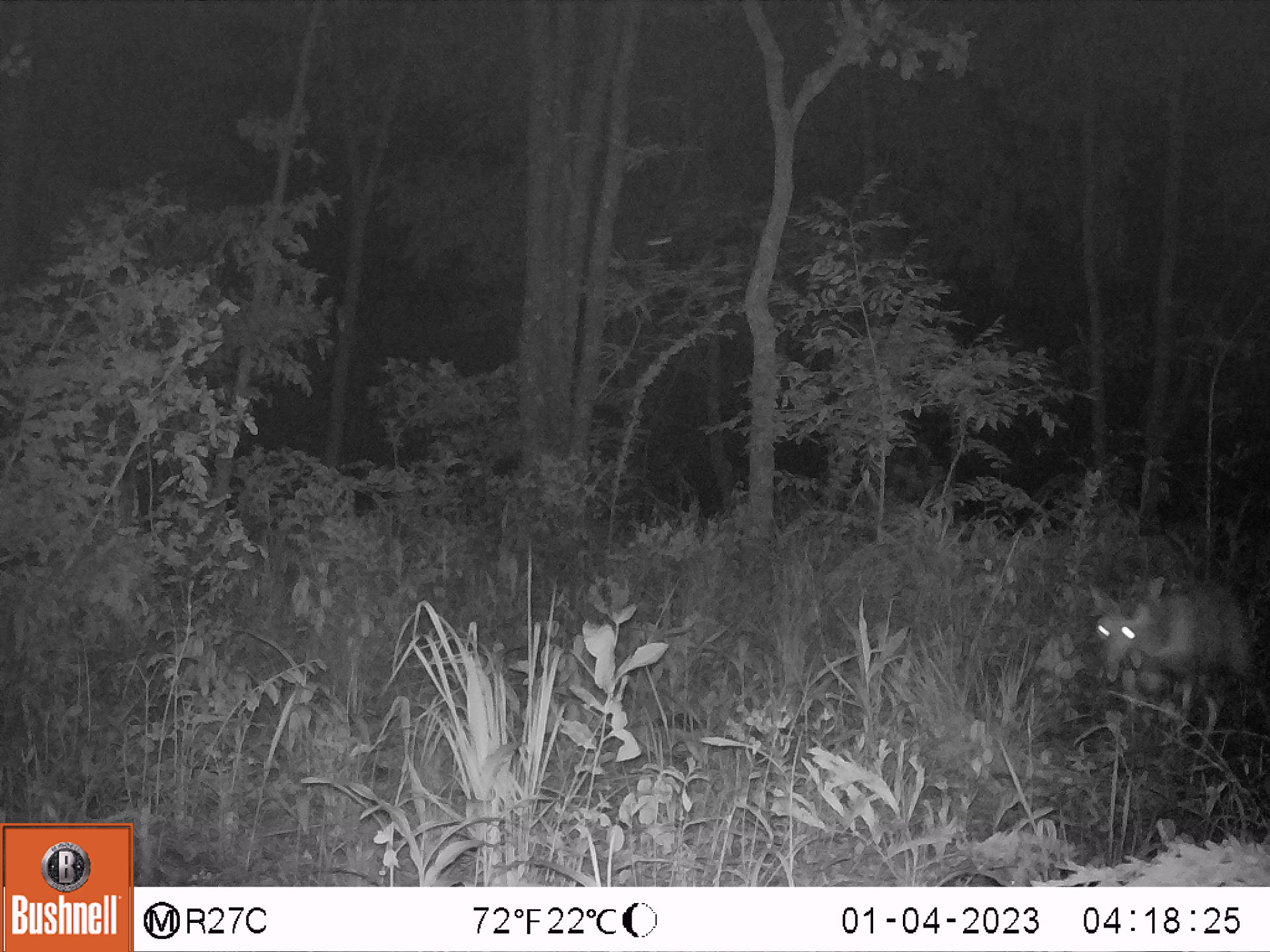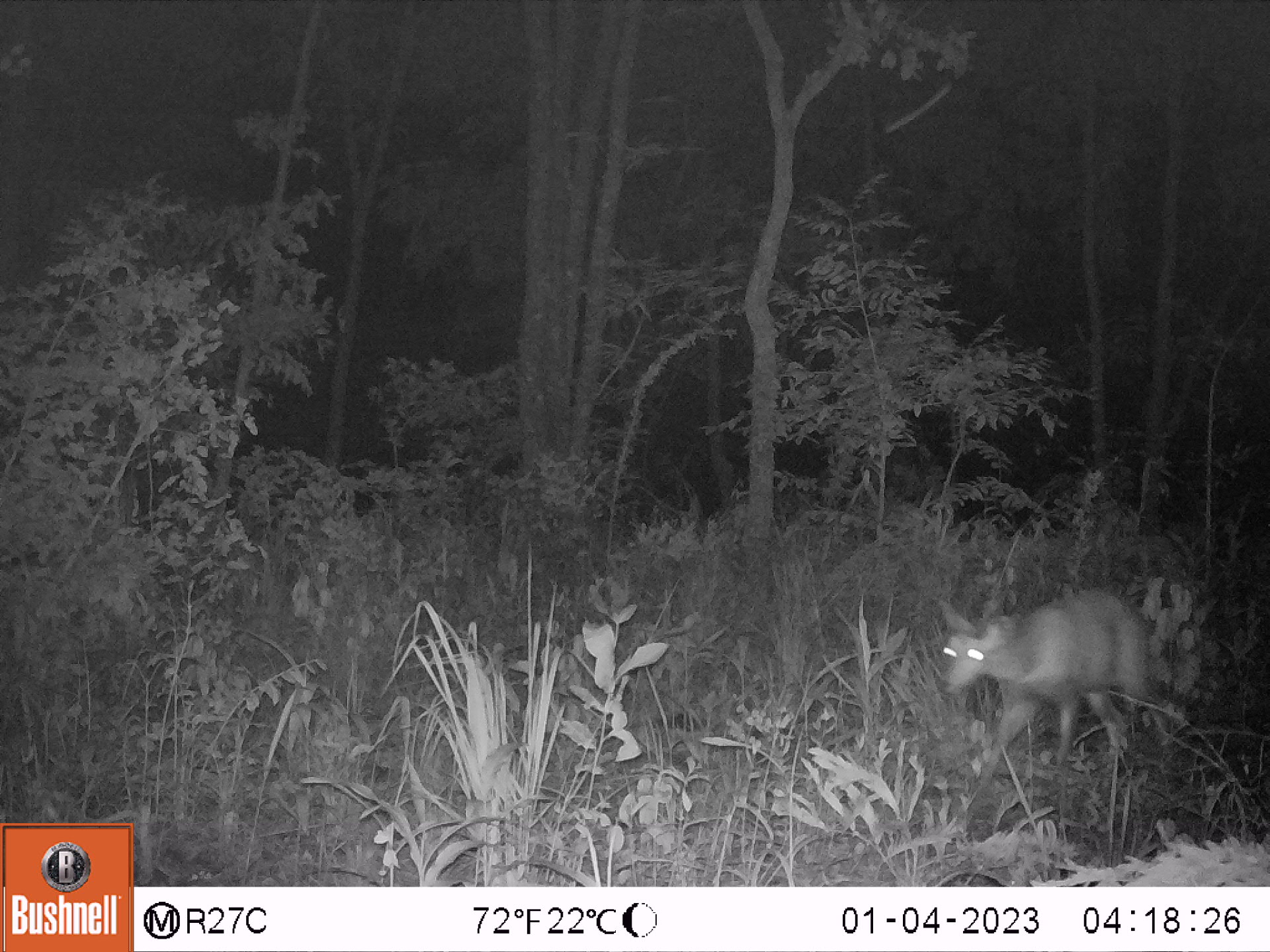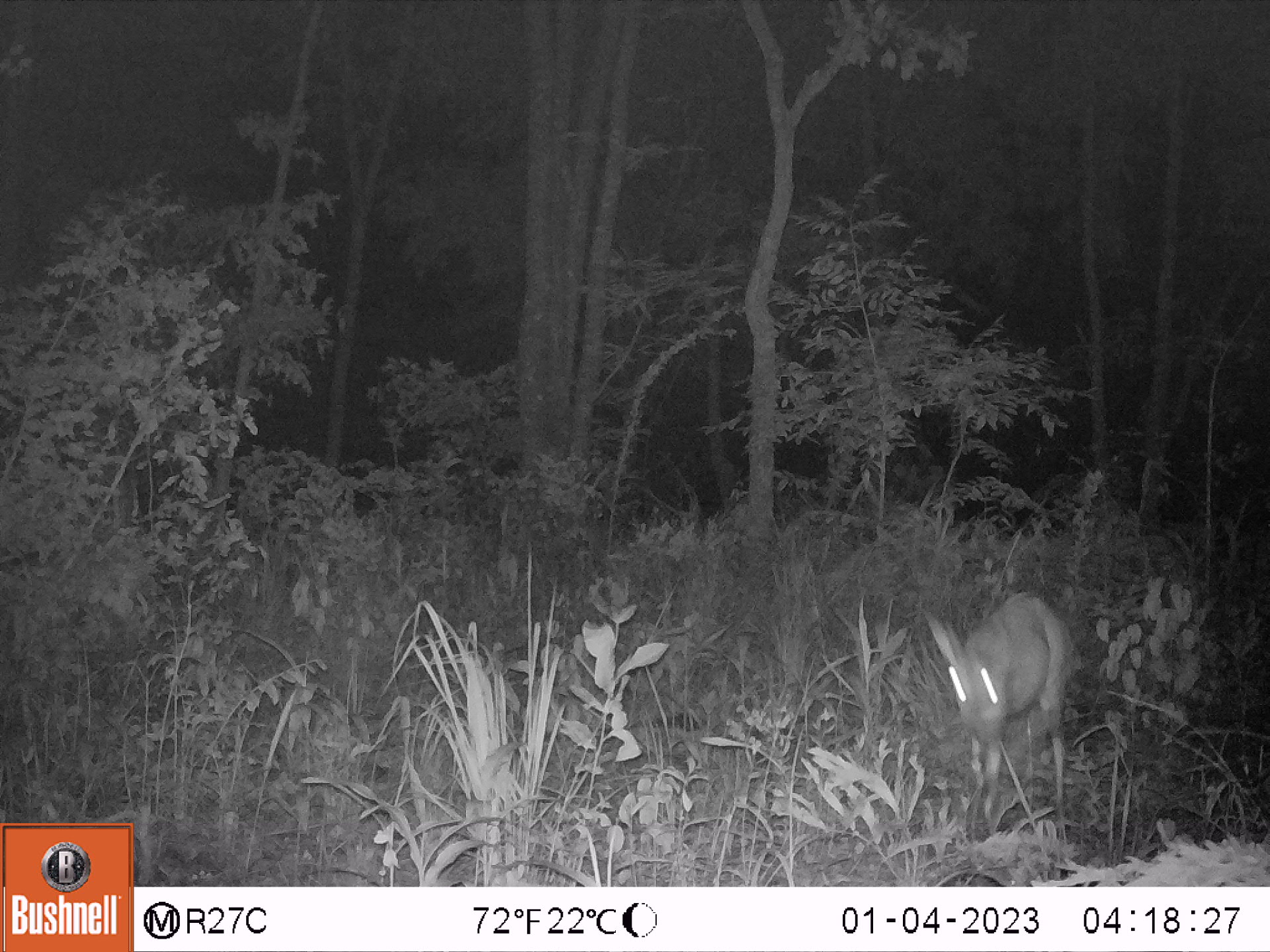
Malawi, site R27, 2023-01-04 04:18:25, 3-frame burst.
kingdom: Animalia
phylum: Chordata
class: Mammalia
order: Artiodactyla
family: Bovidae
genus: Tragelaphus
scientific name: Tragelaphus sylvaticus sylvaticus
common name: cape bushbuck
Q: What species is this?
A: Cape bushbuck (Tragelaphus sylvaticus sylvaticus).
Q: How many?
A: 1.